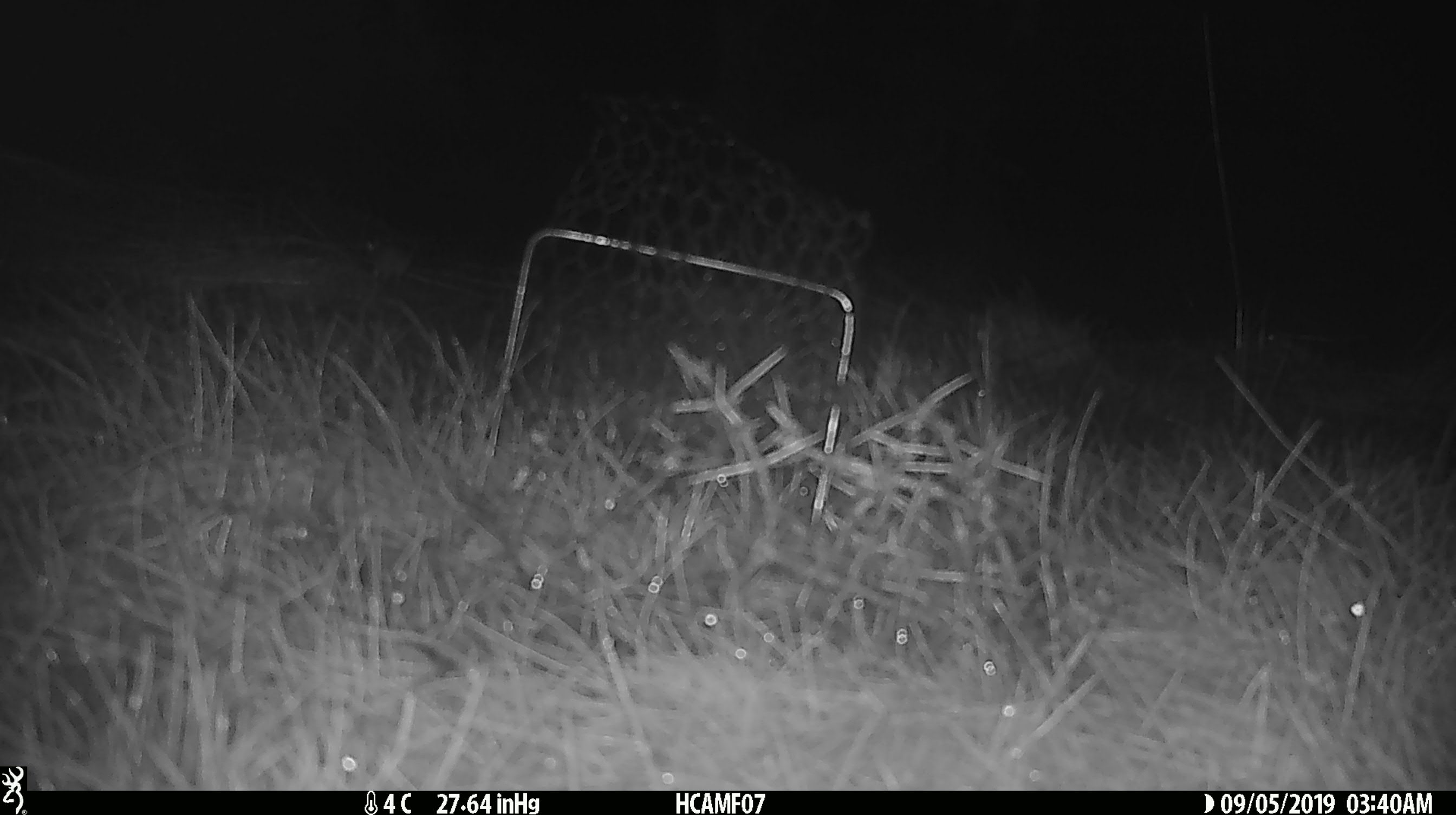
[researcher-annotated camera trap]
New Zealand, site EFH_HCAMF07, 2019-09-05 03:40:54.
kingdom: Animalia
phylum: Chordata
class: Mammalia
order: Rodentia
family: Muridae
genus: Mus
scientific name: Mus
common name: mouse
Mouse (Mus).